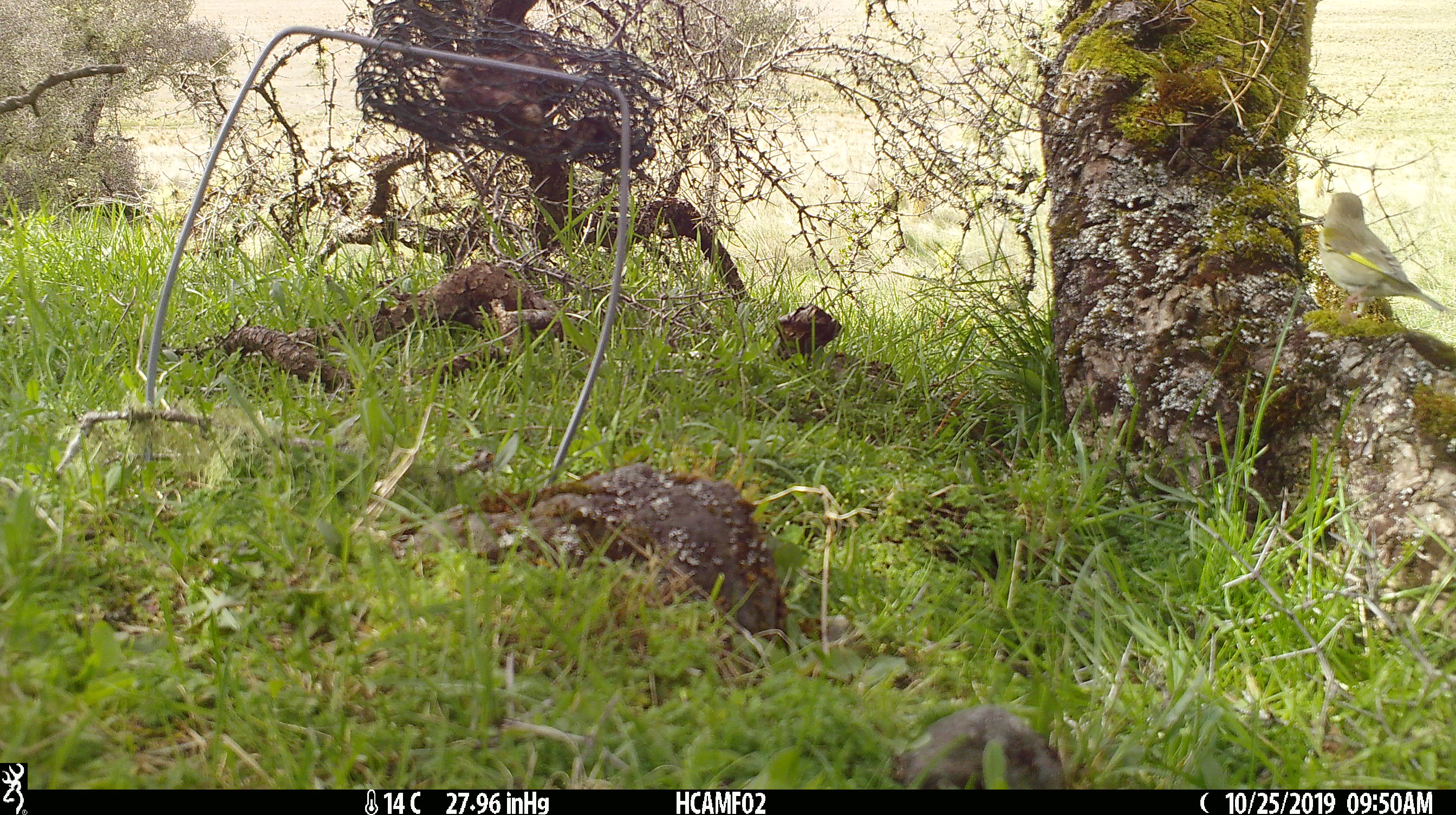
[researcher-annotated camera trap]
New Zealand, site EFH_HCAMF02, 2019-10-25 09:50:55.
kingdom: Animalia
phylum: Chordata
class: Aves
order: Passeriformes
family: Fringillidae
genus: Chloris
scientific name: Chloris chloris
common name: greenfinch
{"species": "greenfinch (Chloris chloris)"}